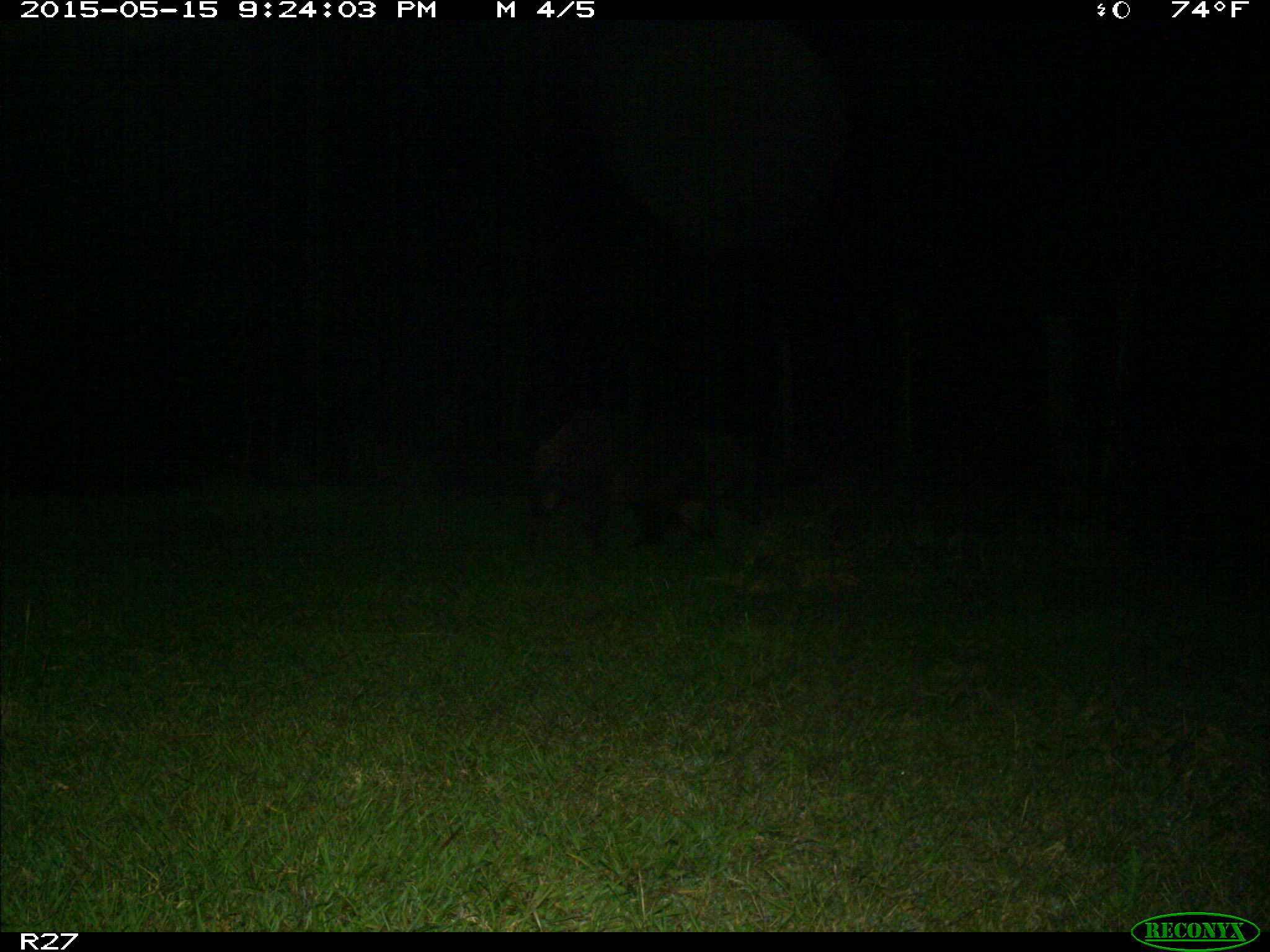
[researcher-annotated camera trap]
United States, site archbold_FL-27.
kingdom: Animalia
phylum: Chordata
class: Mammalia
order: Artiodactyla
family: Suidae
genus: Sus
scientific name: Sus scrofa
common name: wild boar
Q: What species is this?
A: Sus scrofa (wild boar).